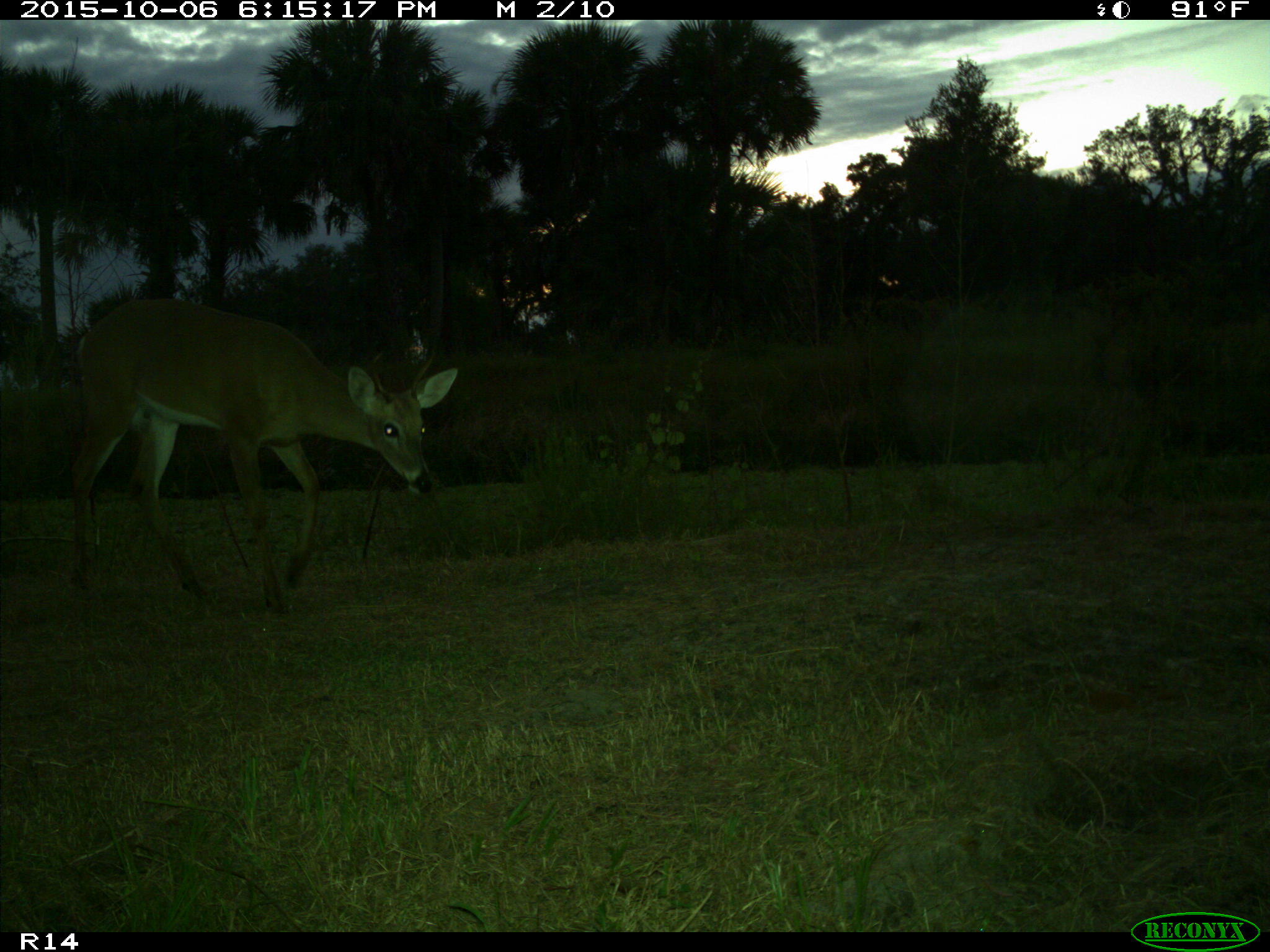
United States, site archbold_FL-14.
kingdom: Animalia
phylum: Chordata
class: Mammalia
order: Artiodactyla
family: Cervidae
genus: Odocoileus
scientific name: Odocoileus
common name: deer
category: unidentified deer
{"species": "unidentified deer (deer) (Odocoileus)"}